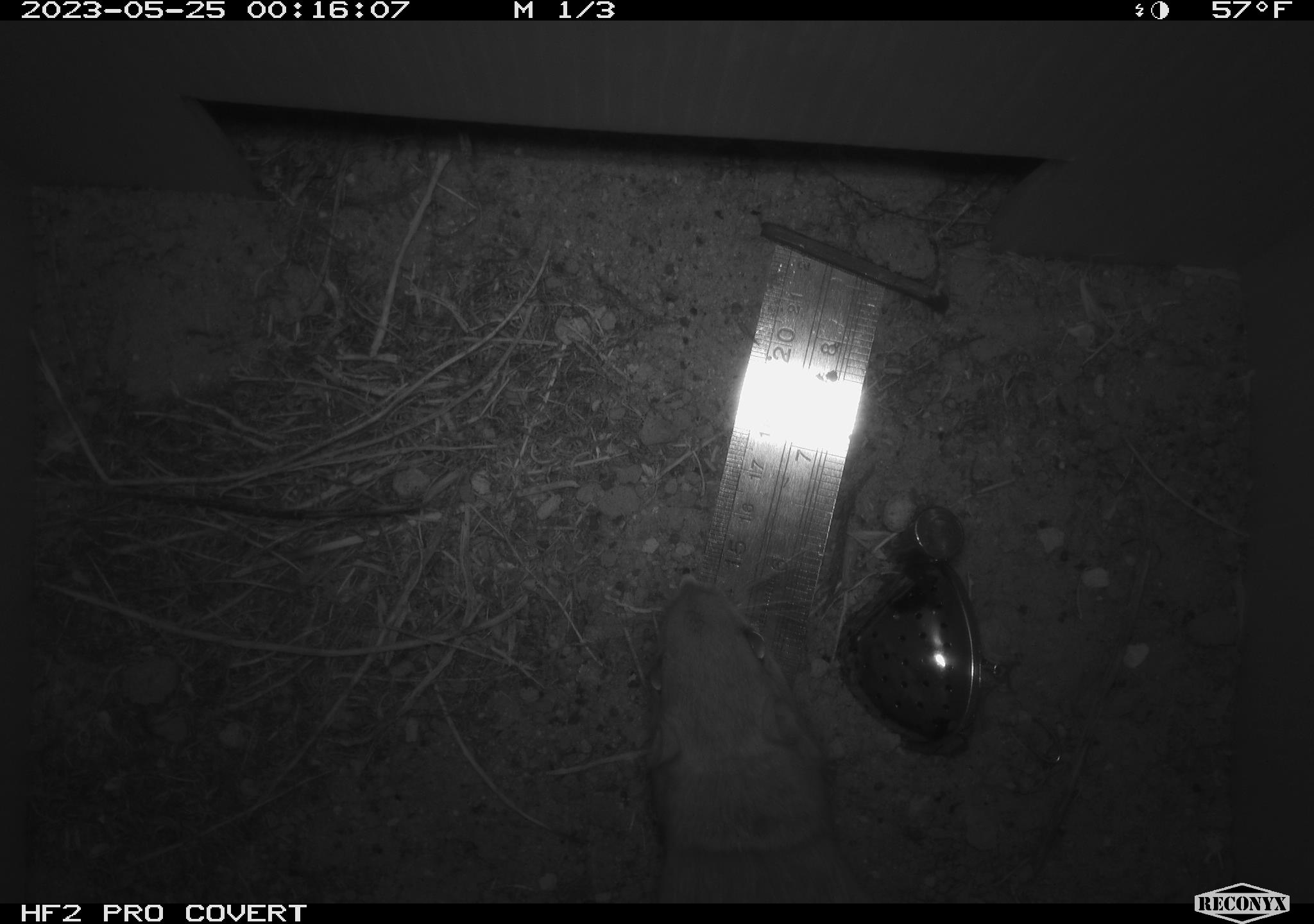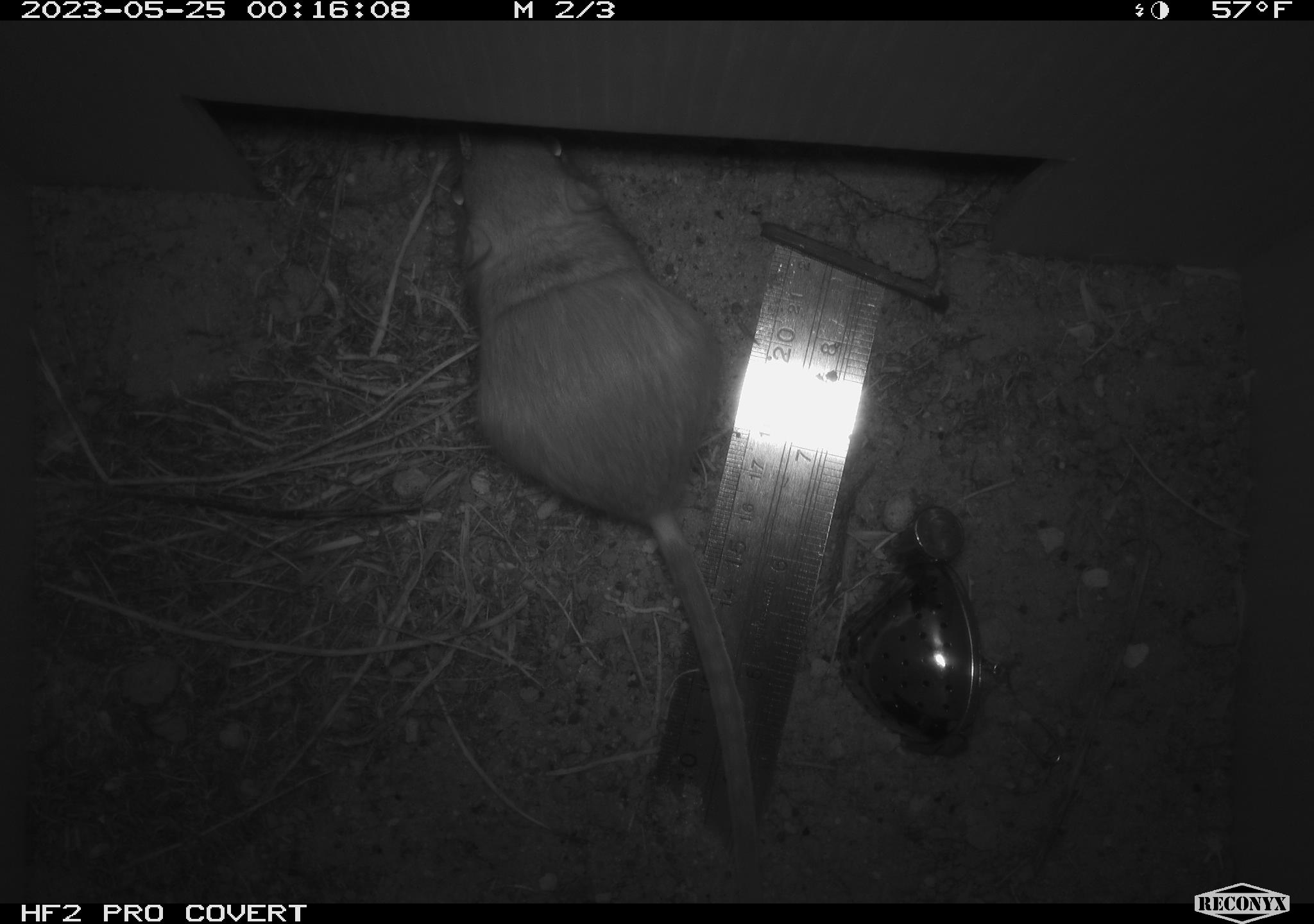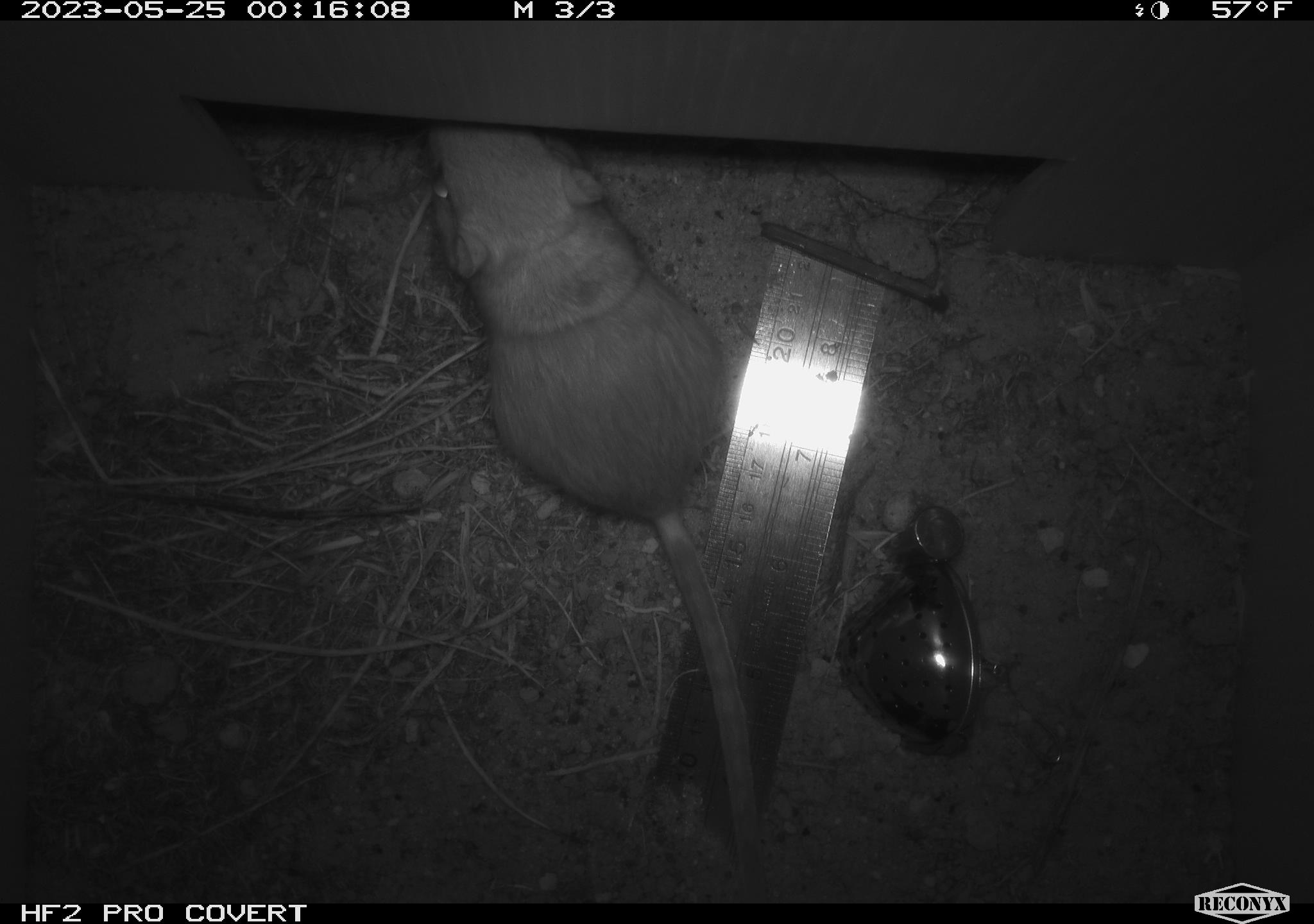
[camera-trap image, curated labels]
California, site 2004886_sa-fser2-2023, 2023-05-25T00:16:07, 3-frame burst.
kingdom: Animalia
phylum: Chordata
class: Mammalia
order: Rodentia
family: Heteromyidae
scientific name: Heteromyidae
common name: kangaroo rats and pocket mice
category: heteromyidae family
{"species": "heteromyidae family (kangaroo rats and pocket mice) (Heteromyidae)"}